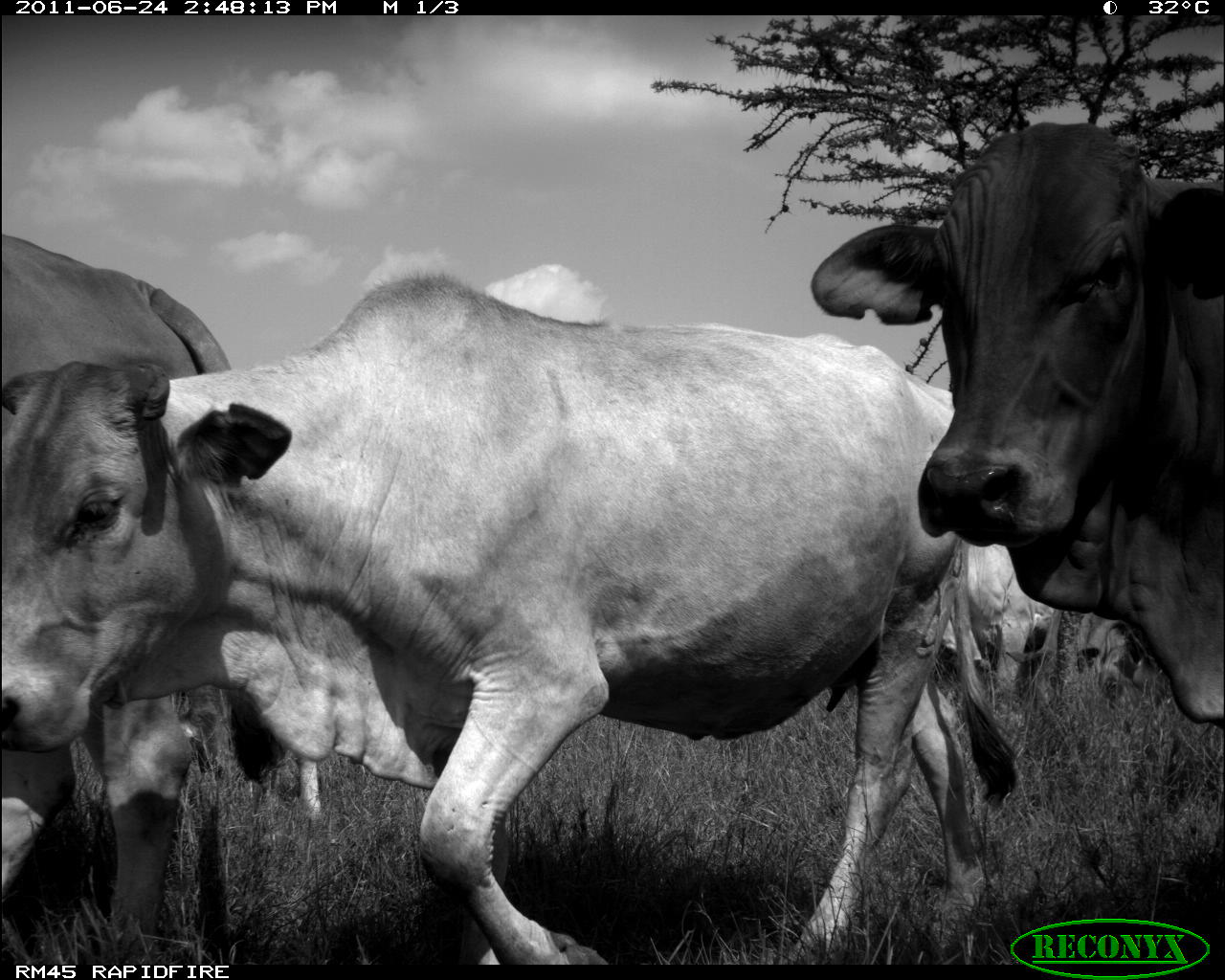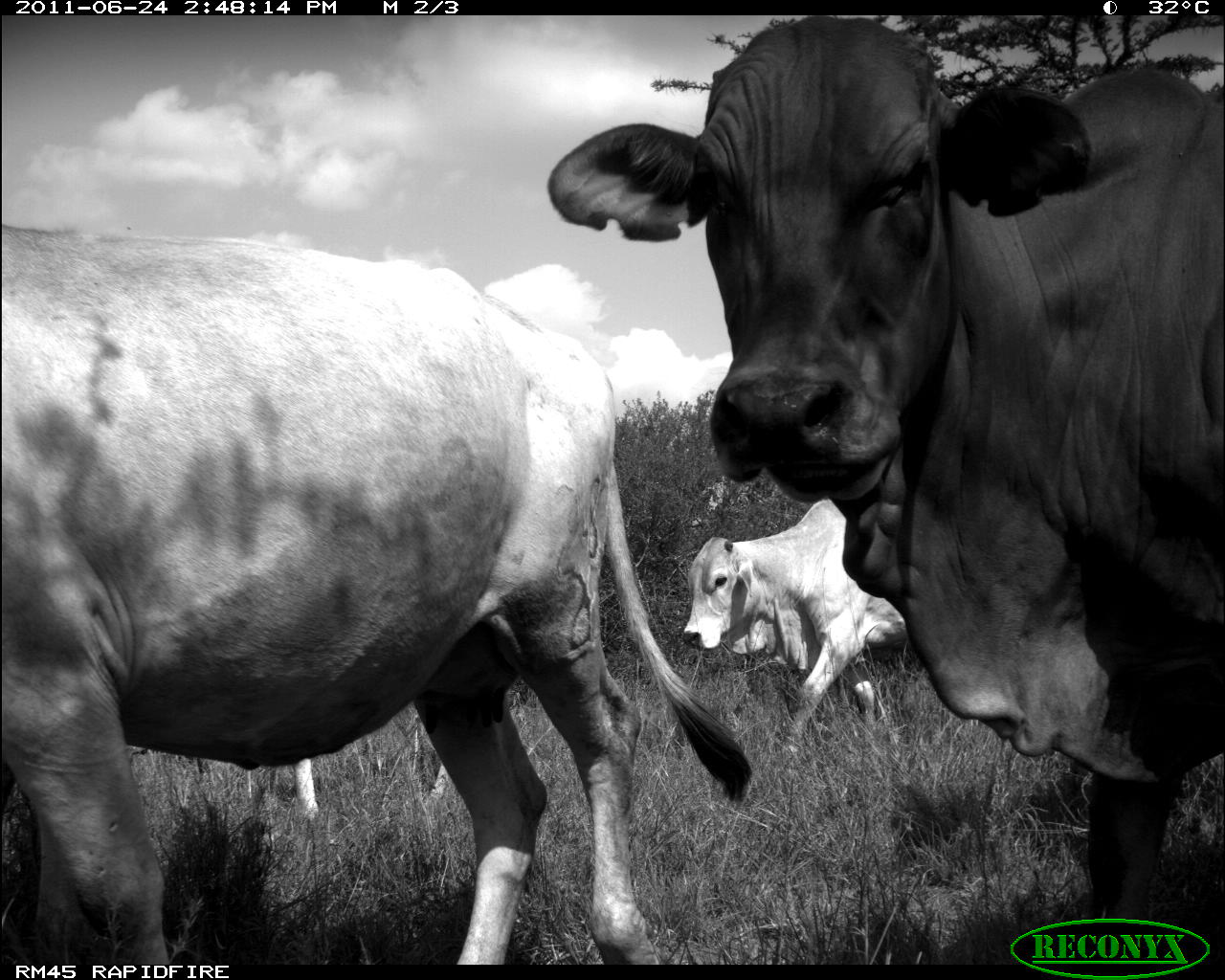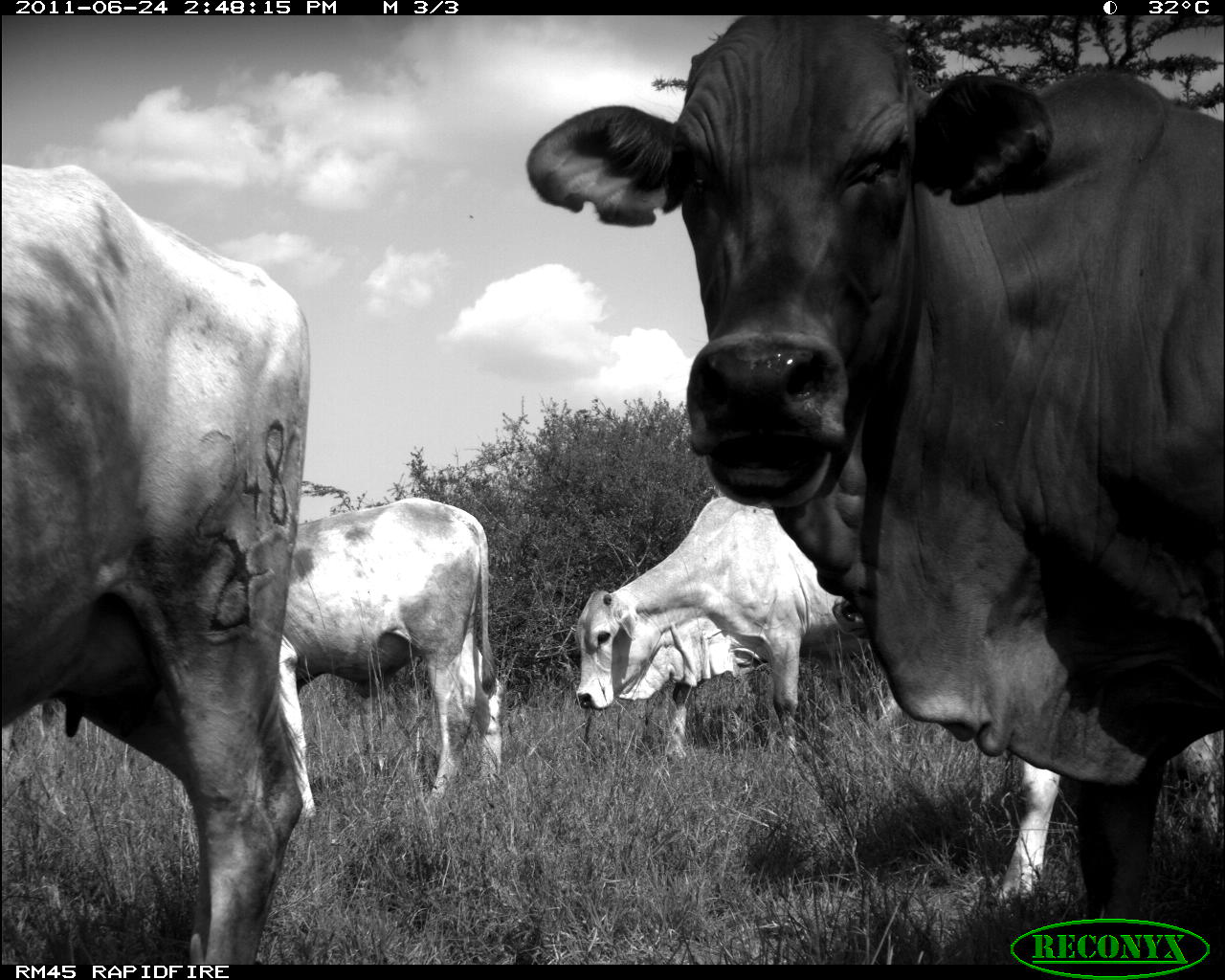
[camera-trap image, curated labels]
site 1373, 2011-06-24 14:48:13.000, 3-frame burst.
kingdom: Animalia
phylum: Chordata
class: Mammalia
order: Artiodactyla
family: Bovidae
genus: Bos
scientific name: Bos taurus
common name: domestic cattle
Bos taurus (domestic cattle), count 5.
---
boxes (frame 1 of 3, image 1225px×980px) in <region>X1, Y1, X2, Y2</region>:
bos taurus: <region>0, 273, 1022, 971</region>; <region>802, 114, 1225, 720</region>; <region>0, 233, 233, 950</region>; <region>913, 533, 1069, 709</region>; <region>1007, 605, 1158, 725</region>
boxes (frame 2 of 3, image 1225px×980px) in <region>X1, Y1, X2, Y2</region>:
bos taurus: <region>541, 11, 1225, 962</region>; <region>0, 217, 758, 970</region>; <region>679, 495, 908, 756</region>; <region>298, 747, 454, 815</region>